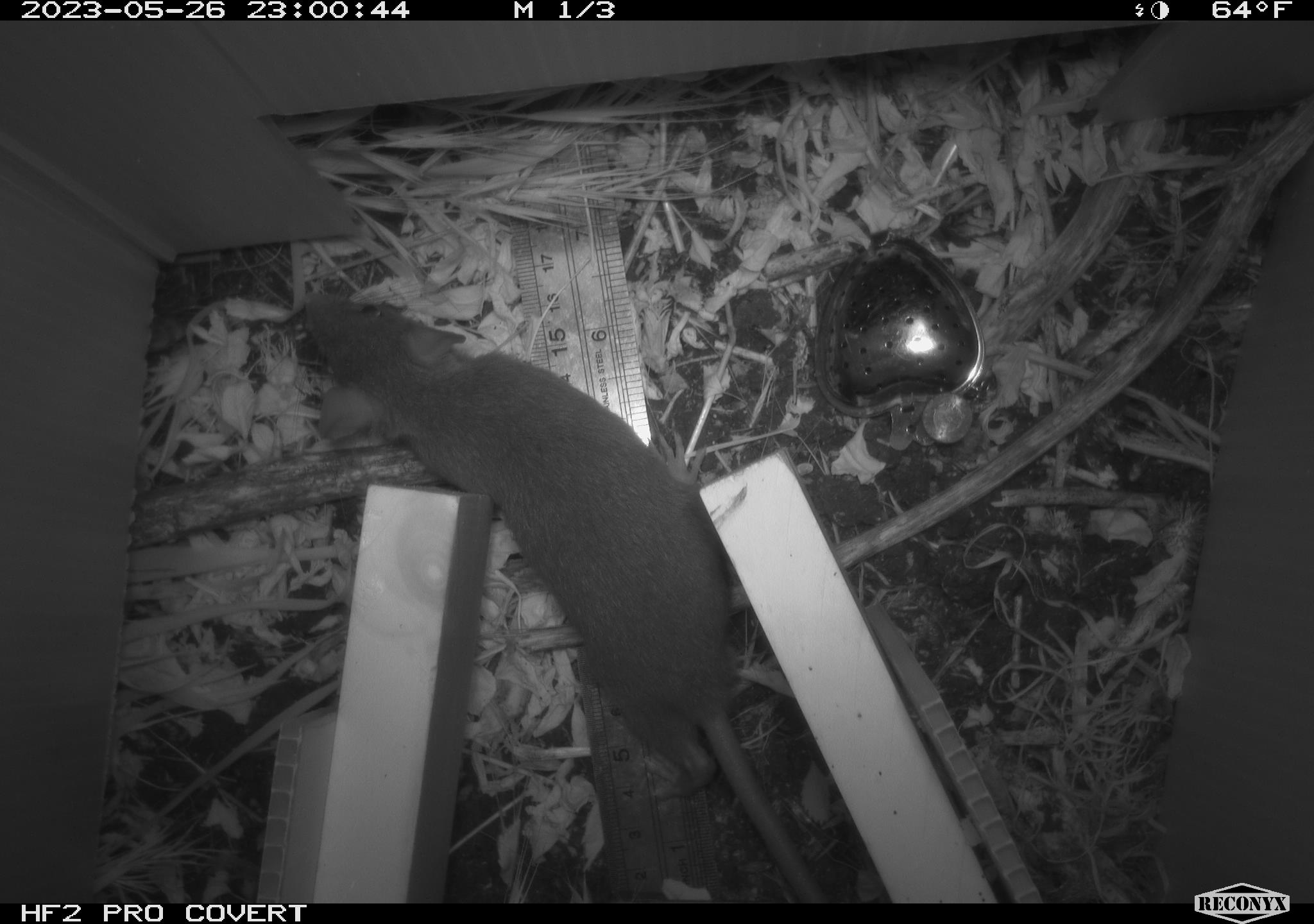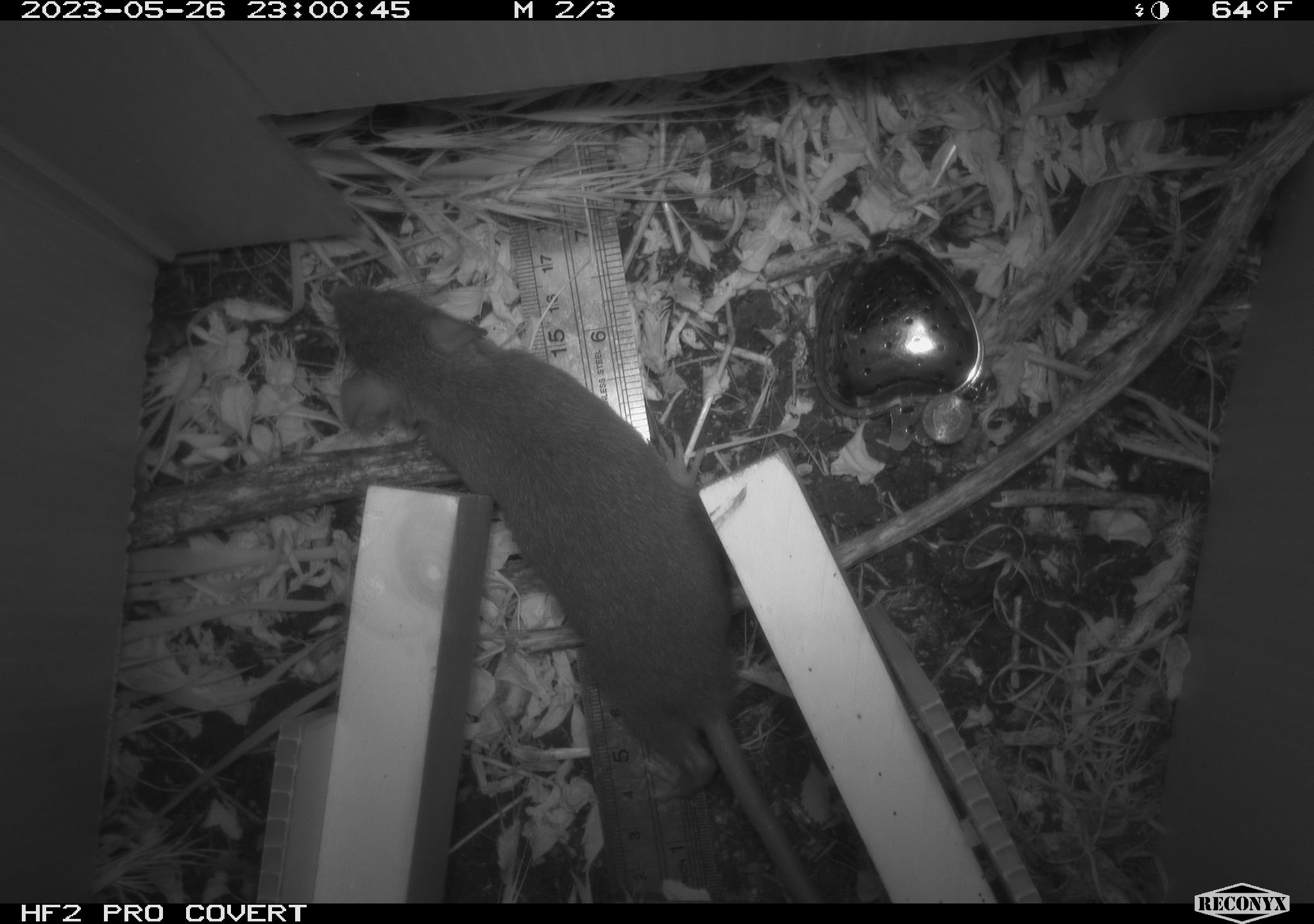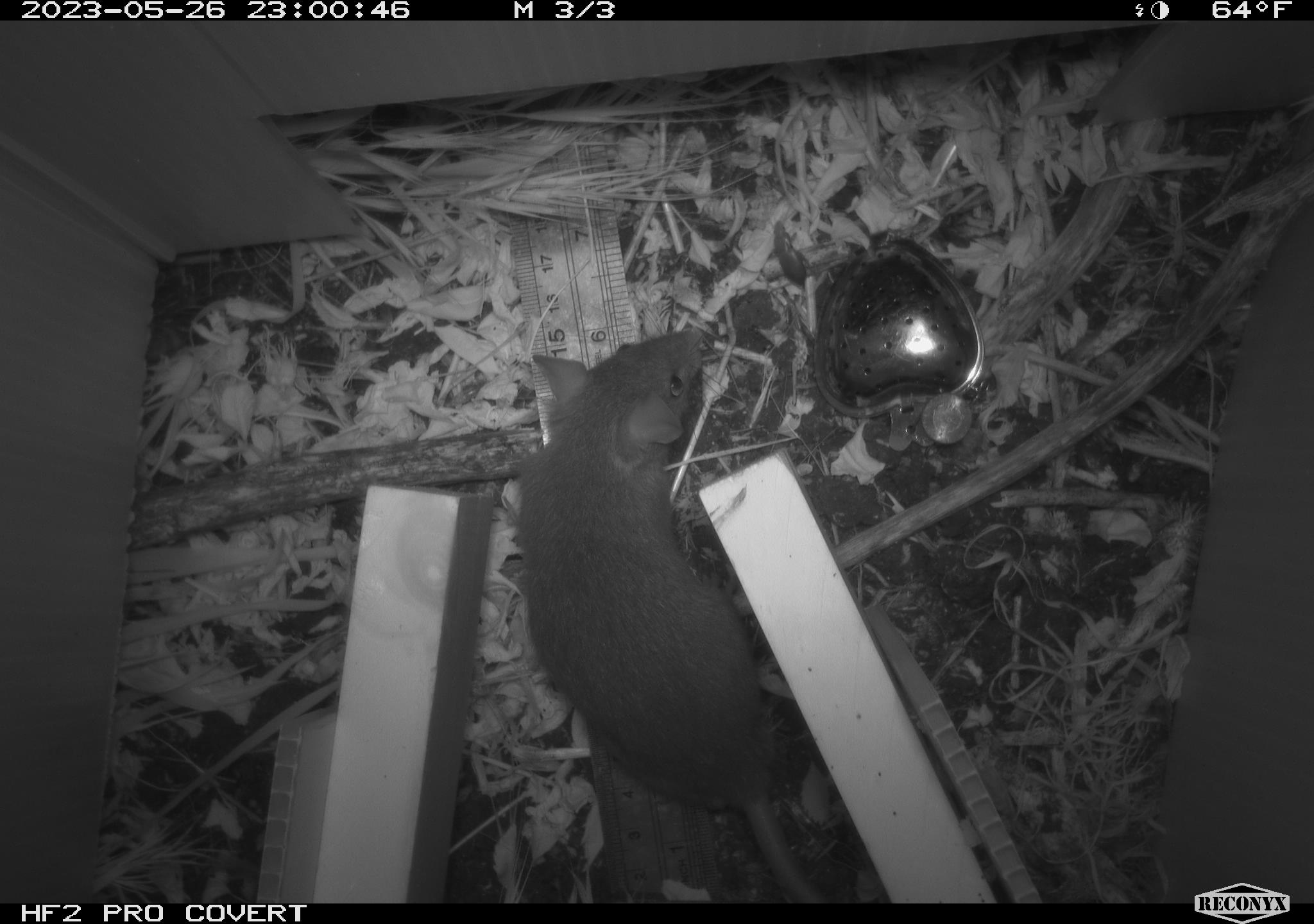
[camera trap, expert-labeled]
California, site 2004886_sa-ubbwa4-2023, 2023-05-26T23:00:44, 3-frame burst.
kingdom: Animalia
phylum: Chordata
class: Mammalia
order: Rodentia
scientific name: Rodentia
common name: mouse species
Mouse species (Rodentia).